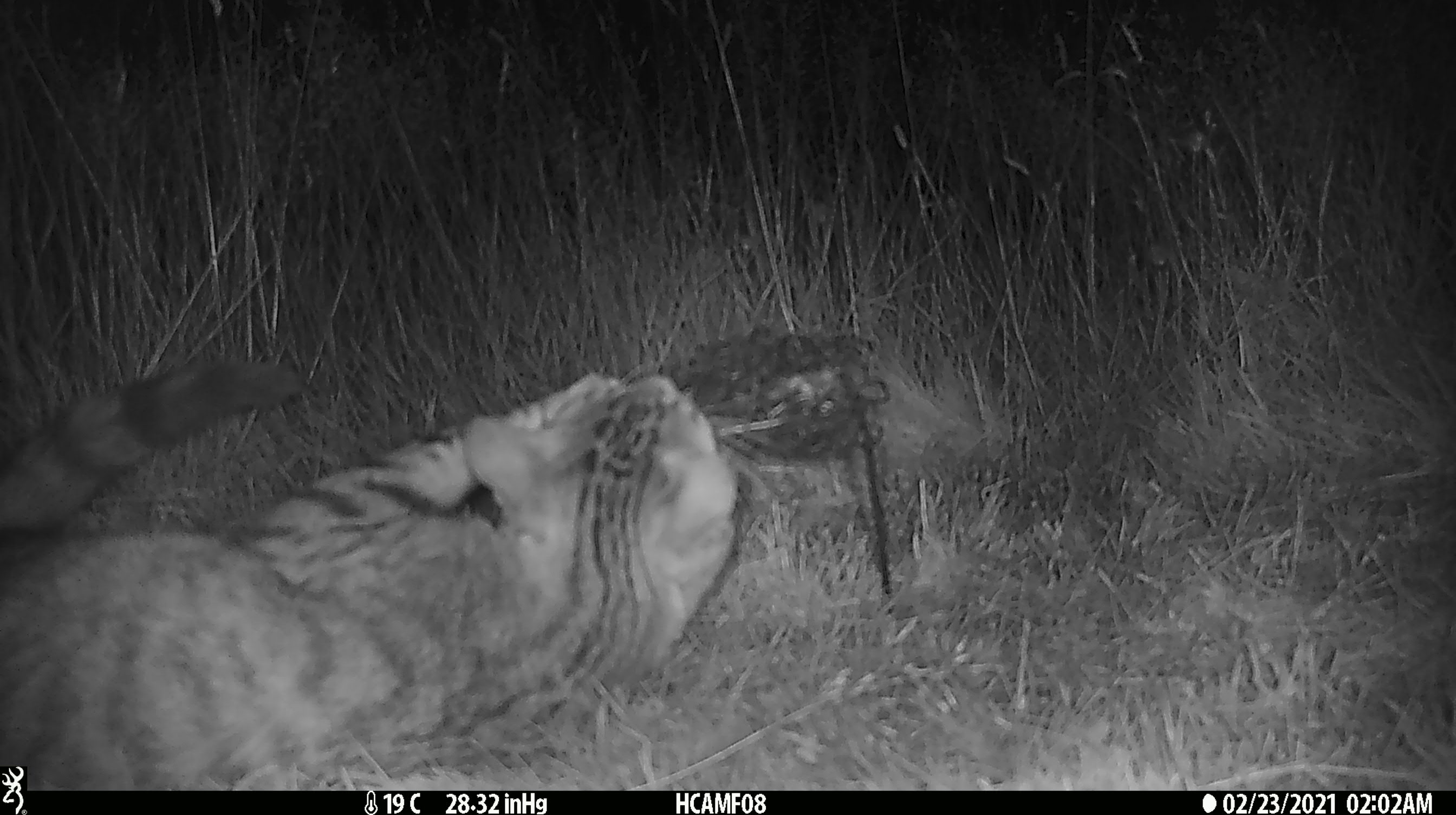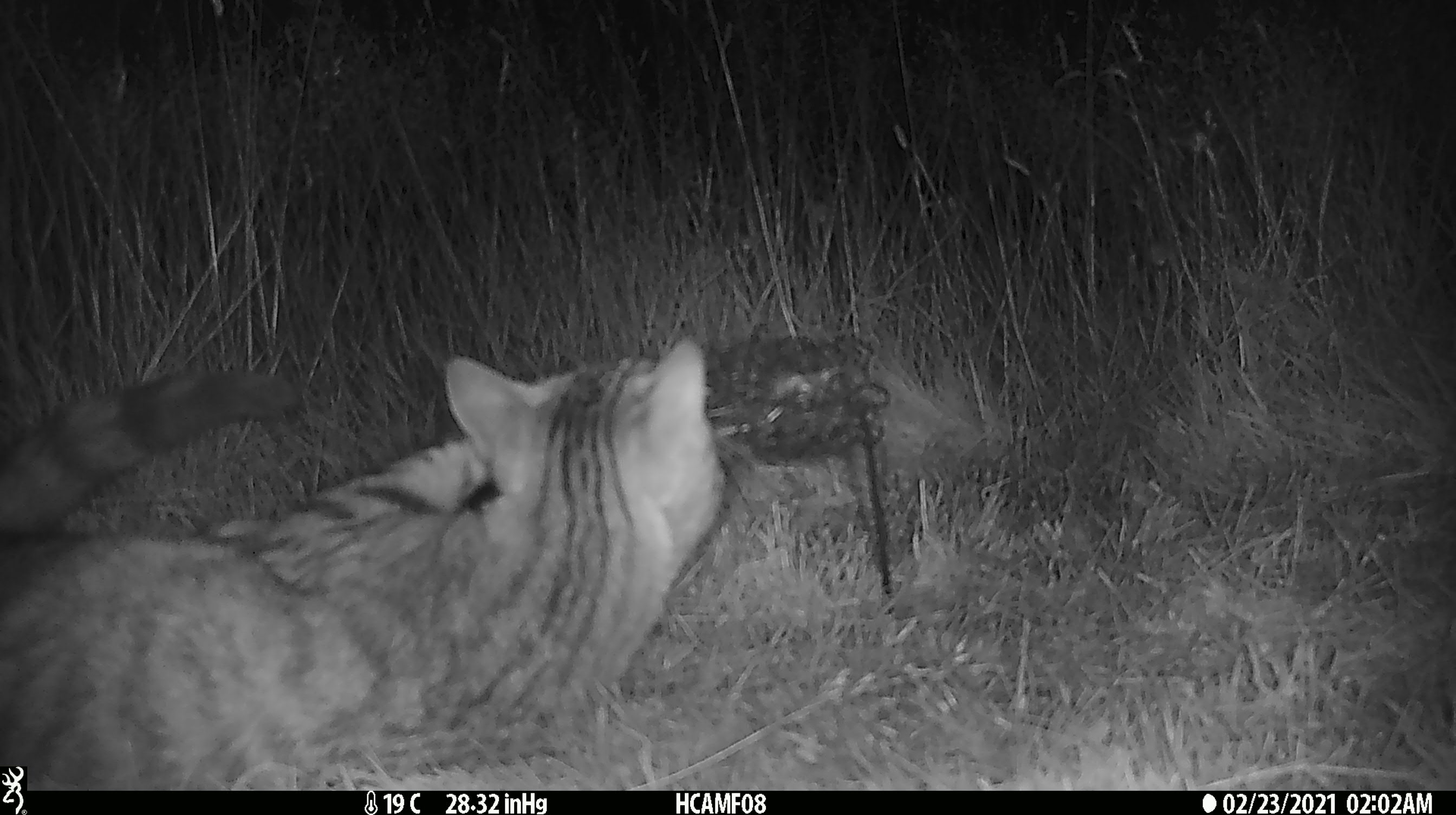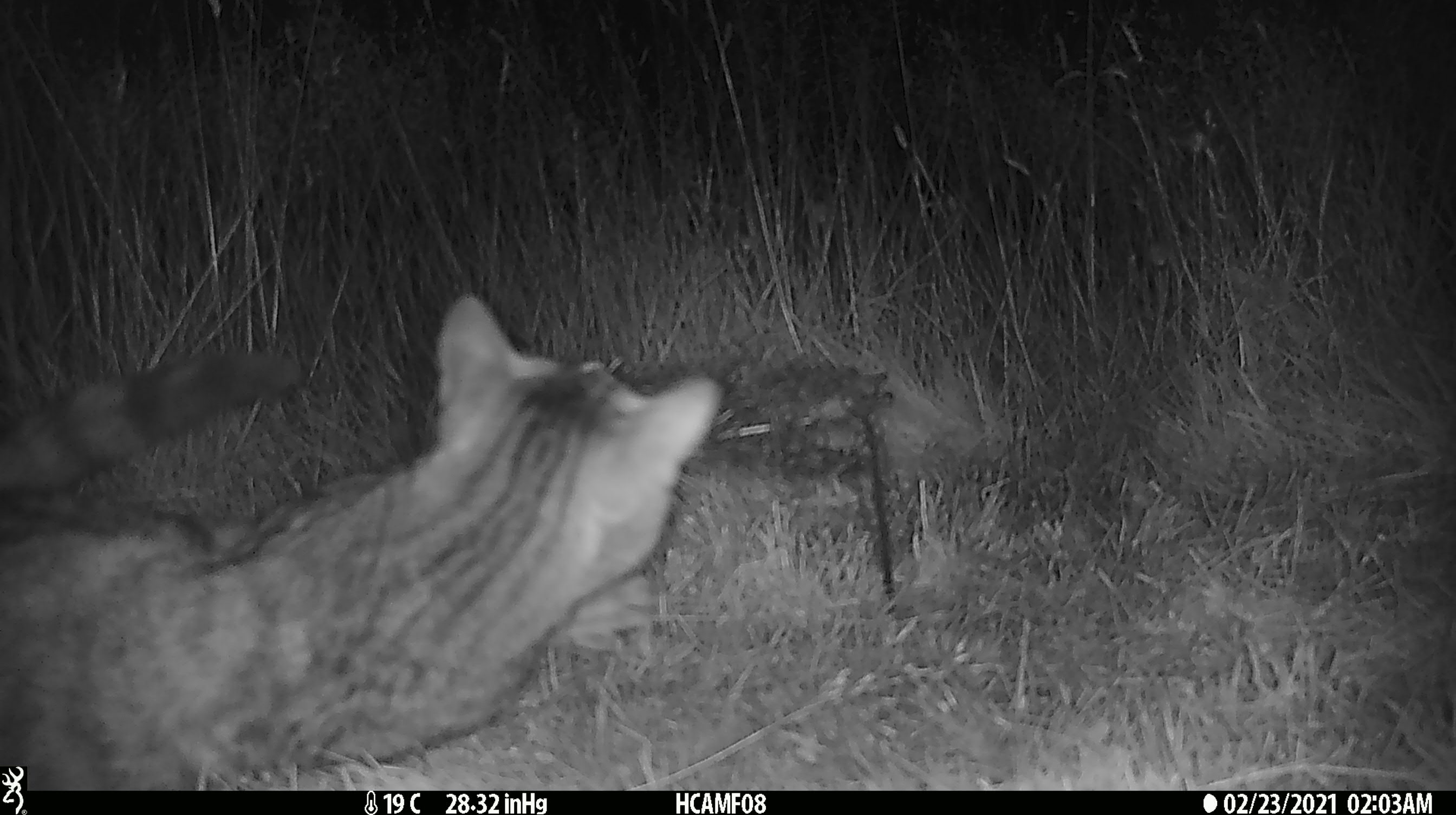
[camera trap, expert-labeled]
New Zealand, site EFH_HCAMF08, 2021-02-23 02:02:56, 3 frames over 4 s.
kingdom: Animalia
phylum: Chordata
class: Mammalia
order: Carnivora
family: Felidae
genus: Felis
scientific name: Felis catus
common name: domestic cat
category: cat